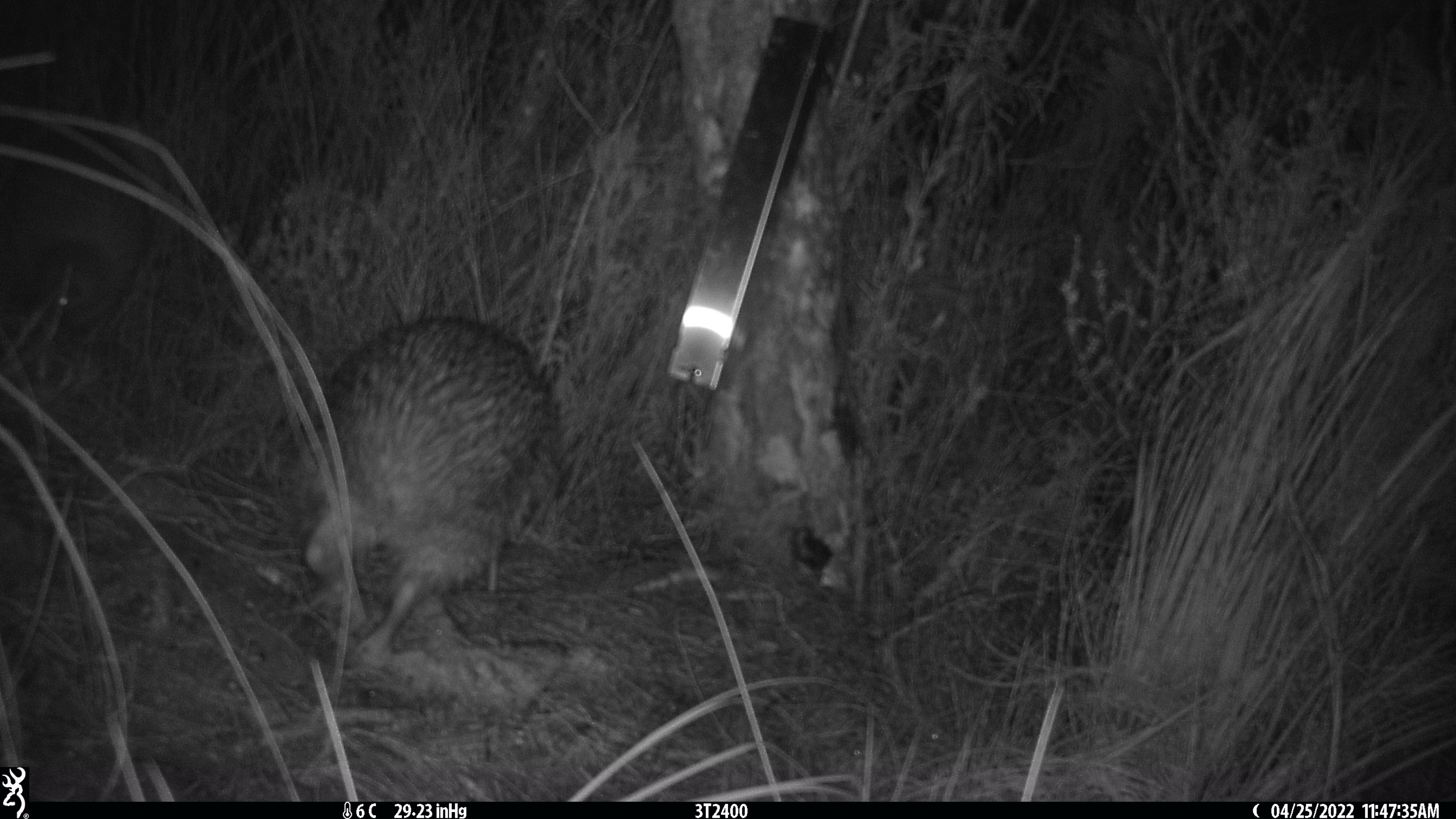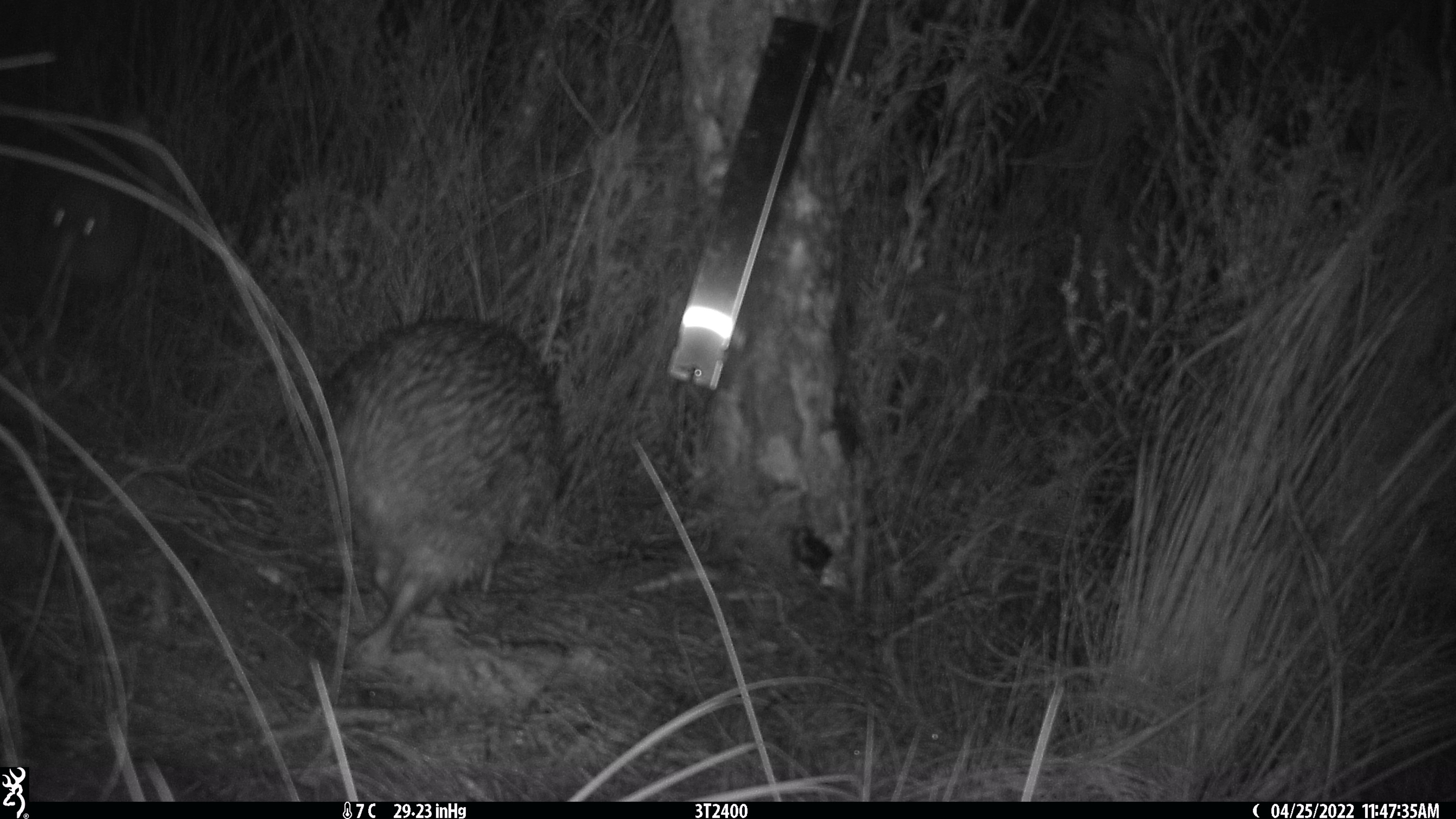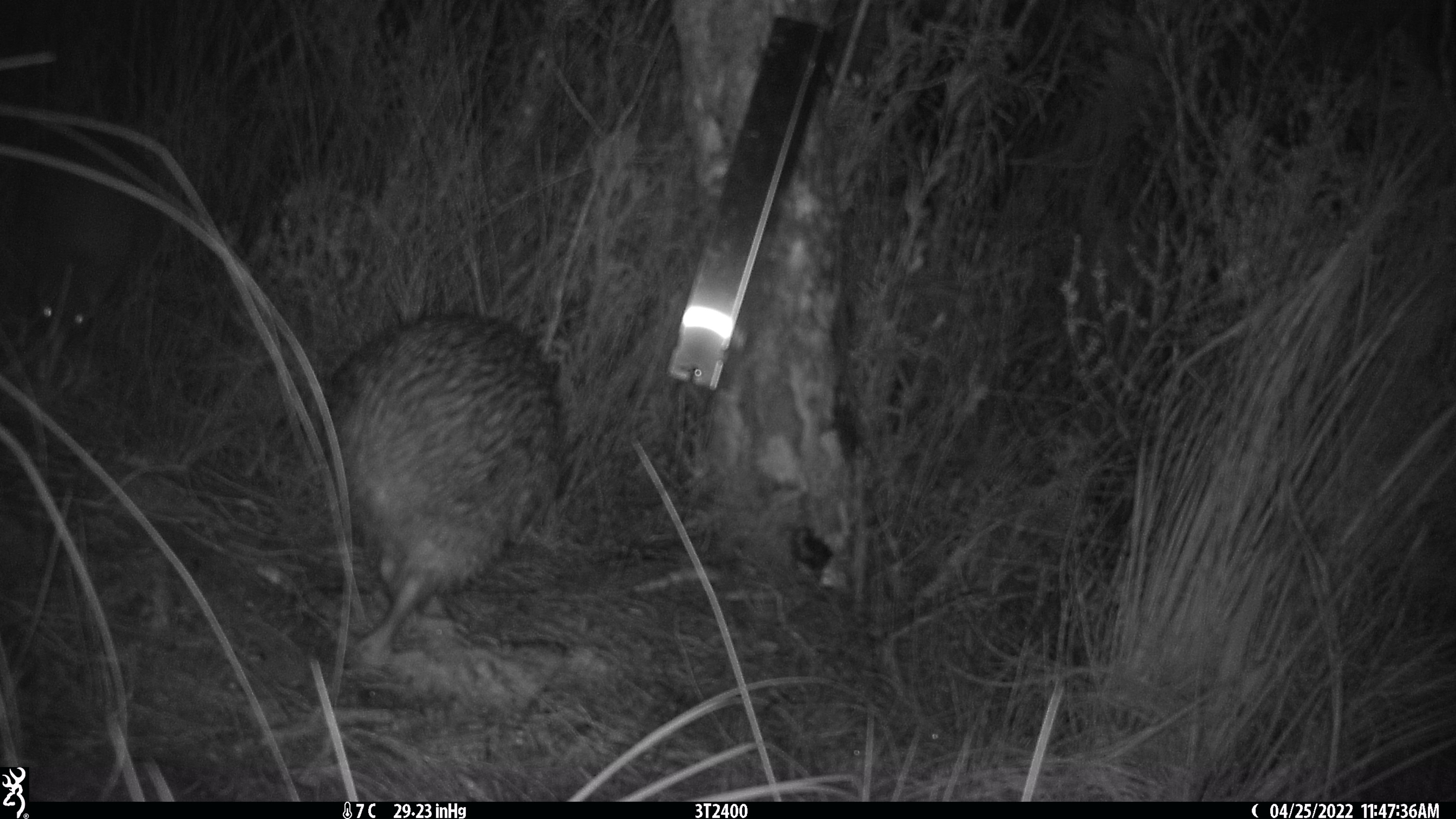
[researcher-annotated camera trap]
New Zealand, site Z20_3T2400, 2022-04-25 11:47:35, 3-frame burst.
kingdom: Animalia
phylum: Chordata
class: Aves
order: Apterygiformes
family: Apterygidae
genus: Apteryx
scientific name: Apteryx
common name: kiwi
Kiwi (Apteryx).